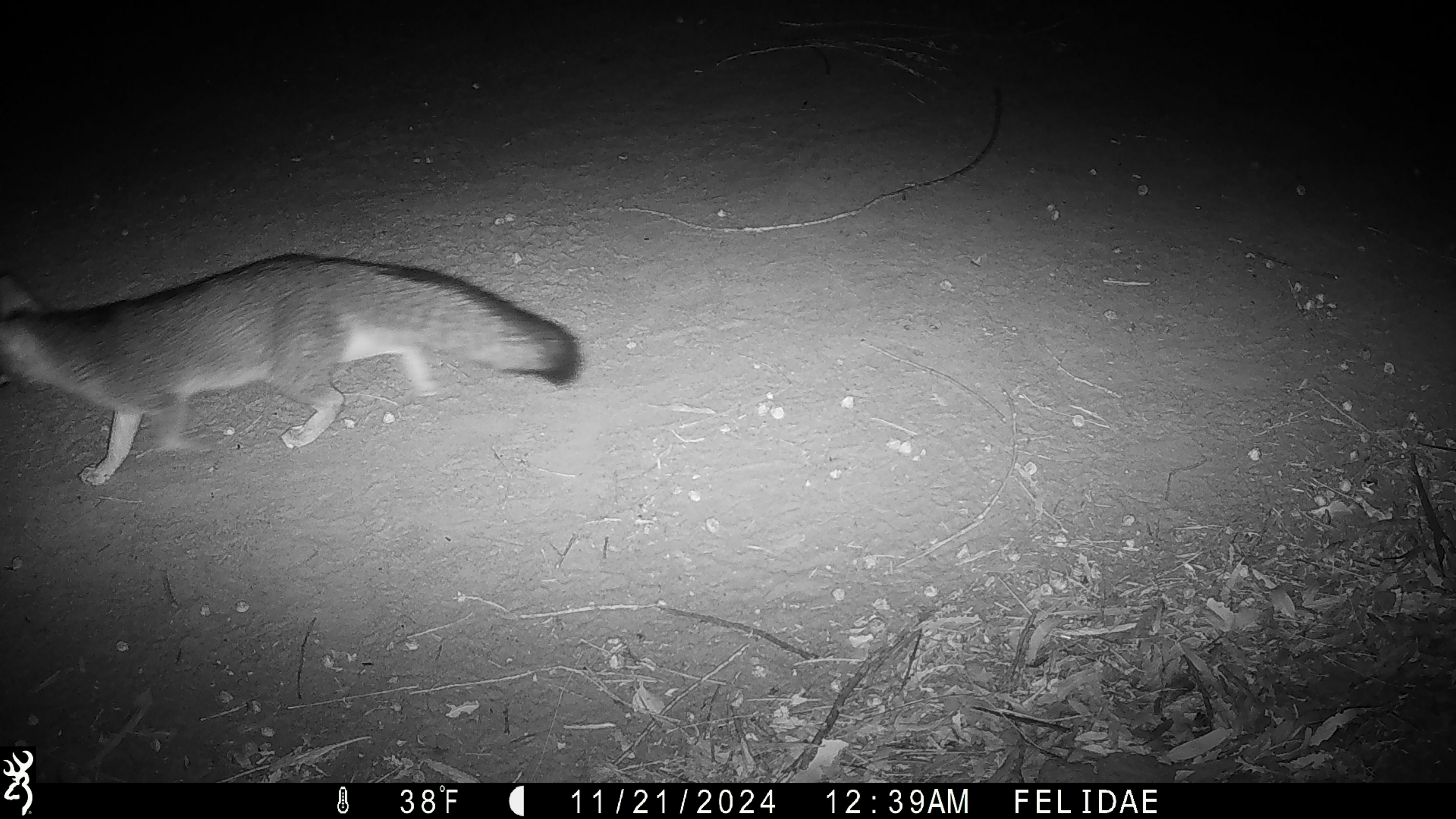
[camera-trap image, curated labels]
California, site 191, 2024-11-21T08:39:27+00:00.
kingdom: Animalia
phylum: Chordata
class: Mammalia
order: Carnivora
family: Canidae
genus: Urocyon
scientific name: Urocyon cinereoargenteus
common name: gray fox